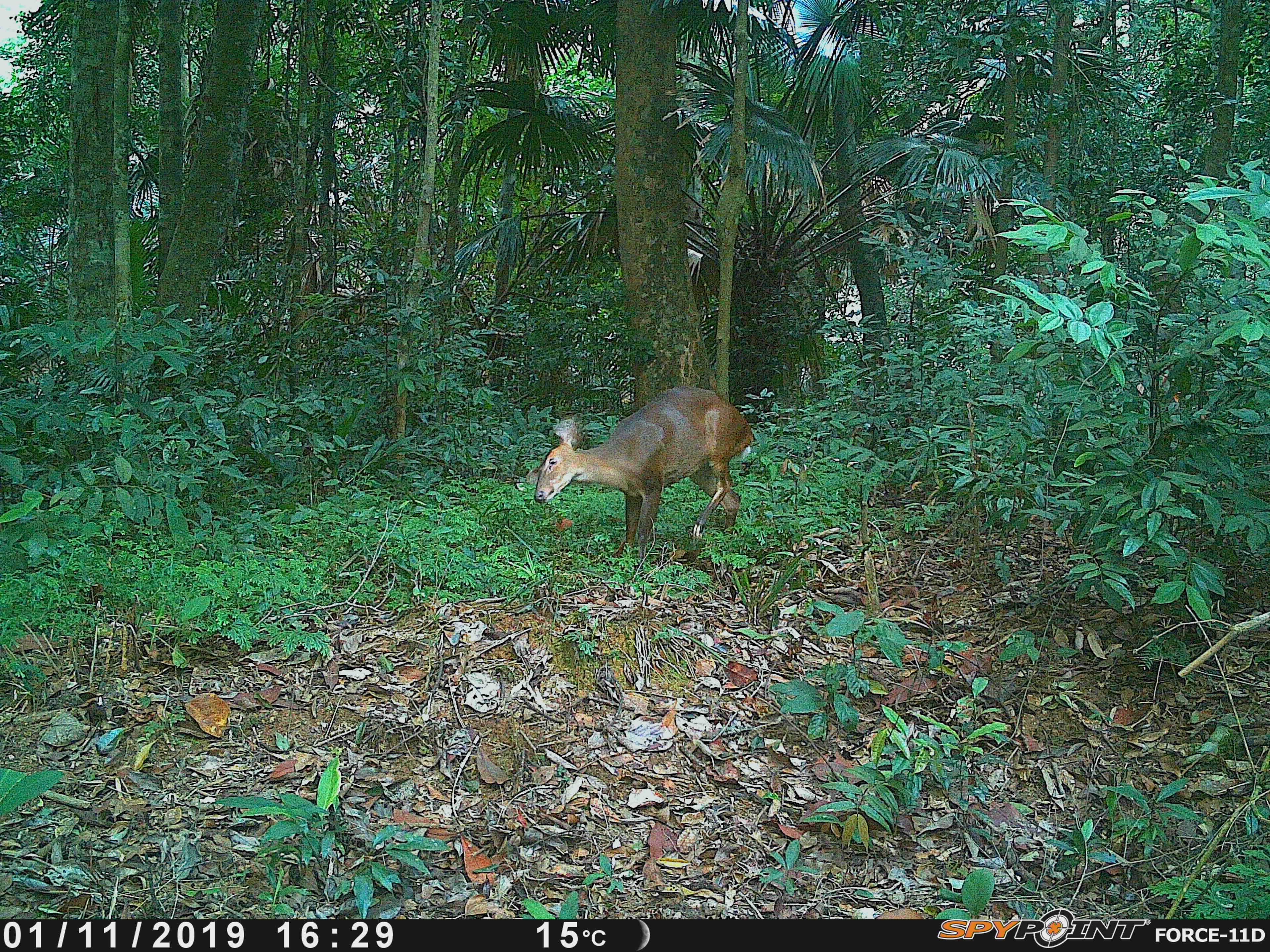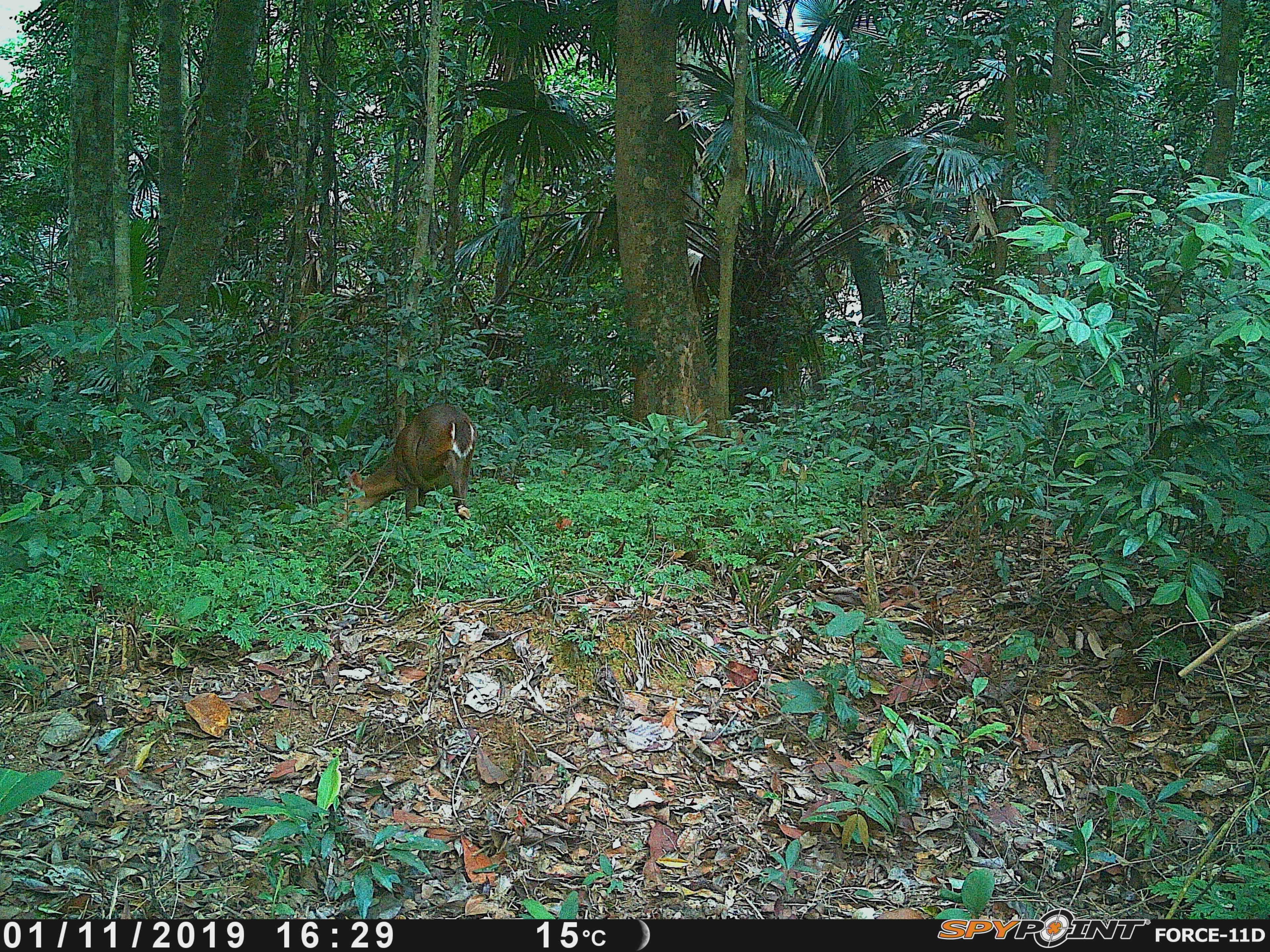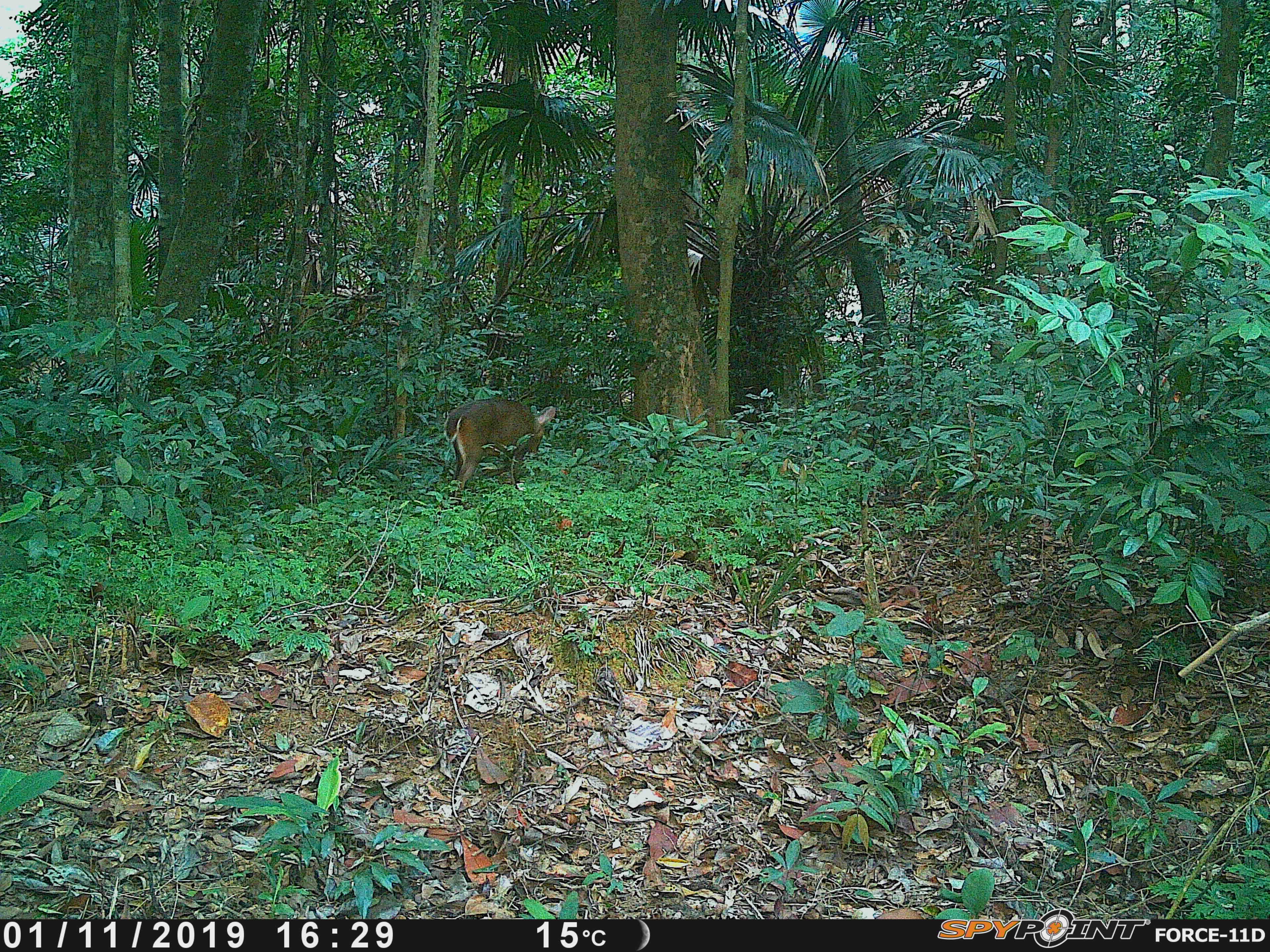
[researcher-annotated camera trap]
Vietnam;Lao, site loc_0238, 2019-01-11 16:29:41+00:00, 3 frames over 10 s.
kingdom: Animalia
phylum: Chordata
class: Mammalia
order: Artiodactyla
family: Cervidae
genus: Muntiacus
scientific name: Muntiacus vuquangensis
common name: large-antlered muntjac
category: large antlered muntjac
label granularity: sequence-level